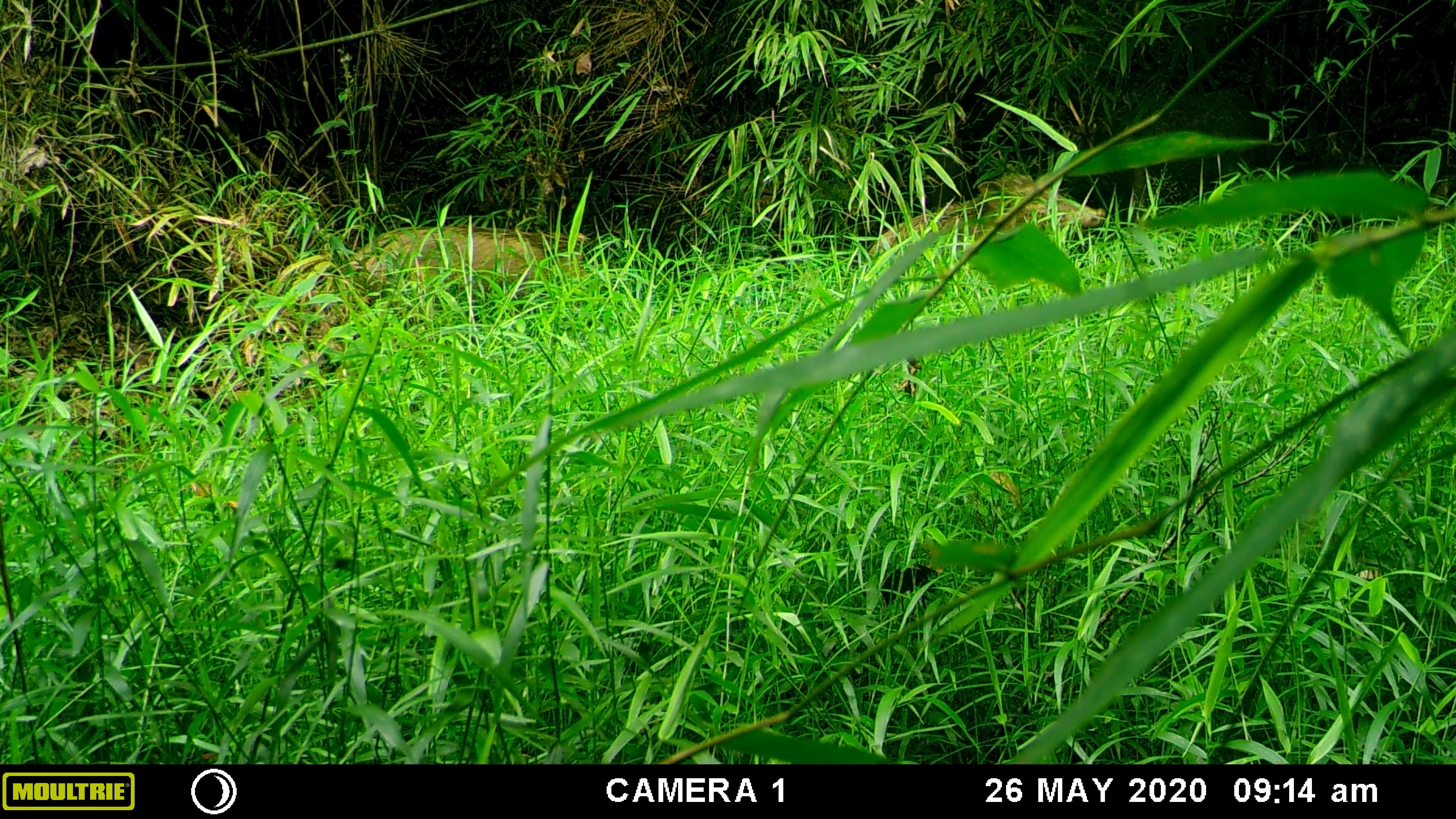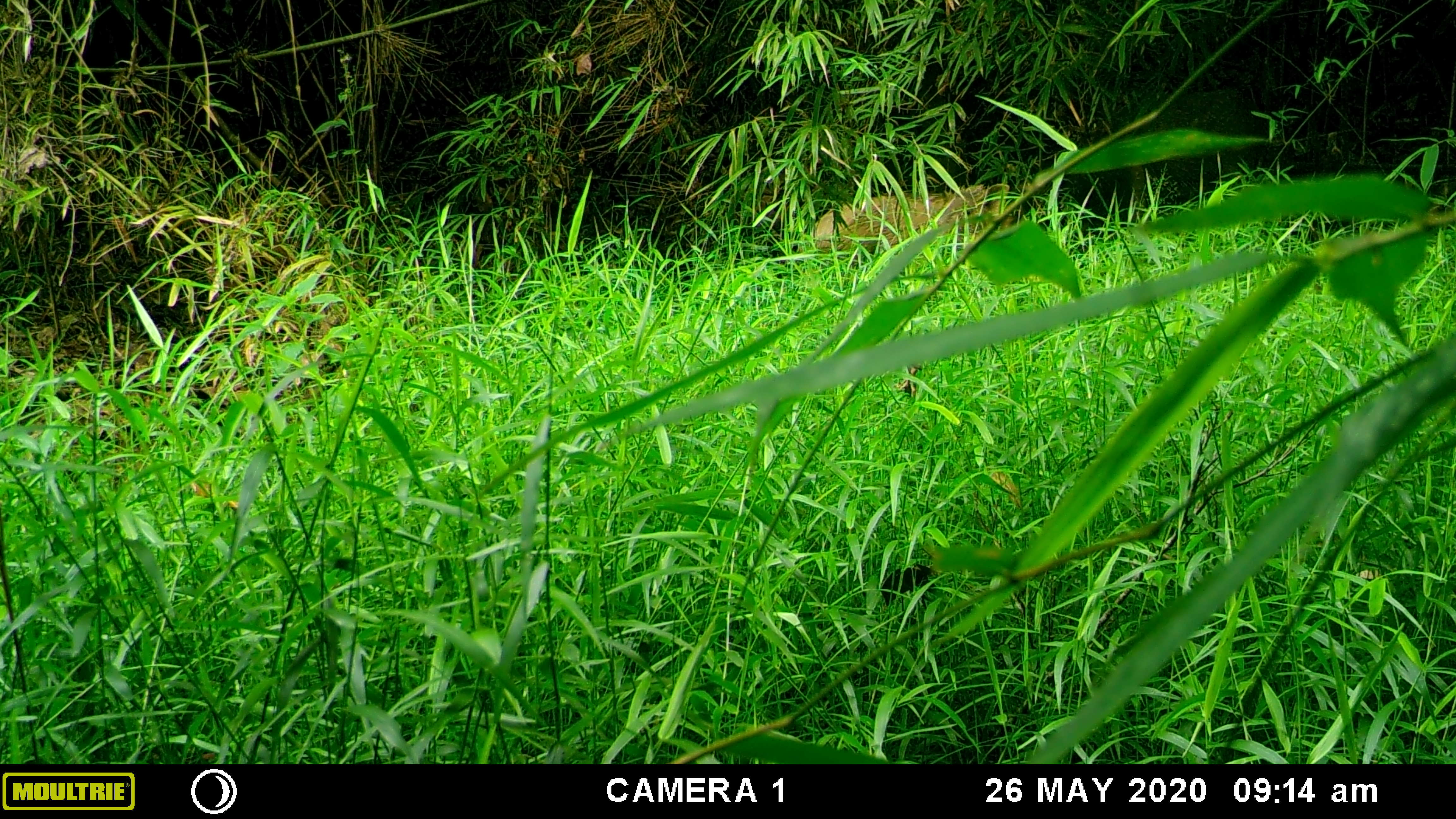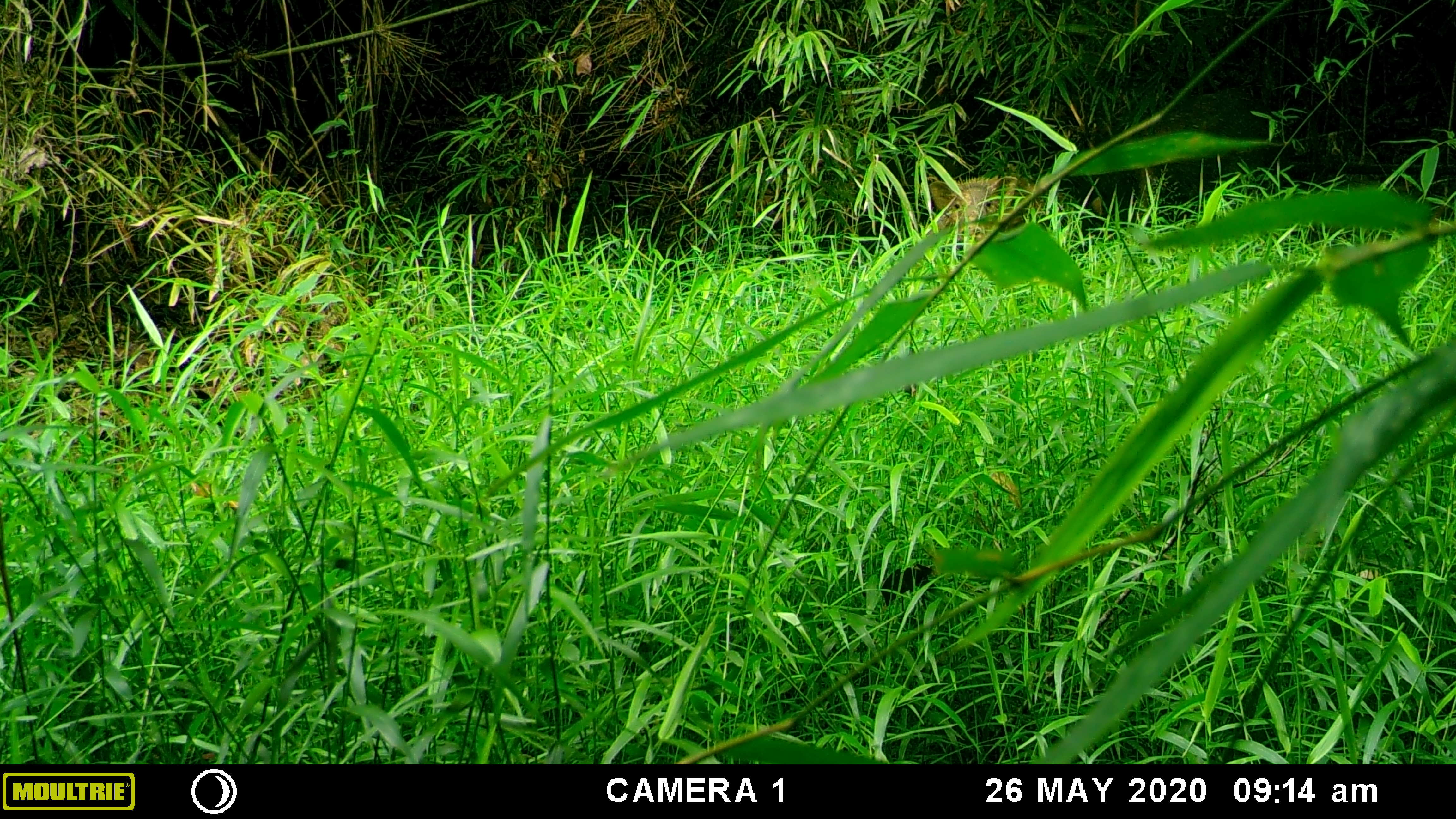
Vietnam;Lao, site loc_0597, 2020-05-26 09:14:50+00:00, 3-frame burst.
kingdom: Animalia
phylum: Chordata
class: Mammalia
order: Artiodactyla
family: Suidae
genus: Sus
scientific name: Sus scrofa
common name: eurasian wild pig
Eurasian wild pig (Sus scrofa). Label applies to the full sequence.